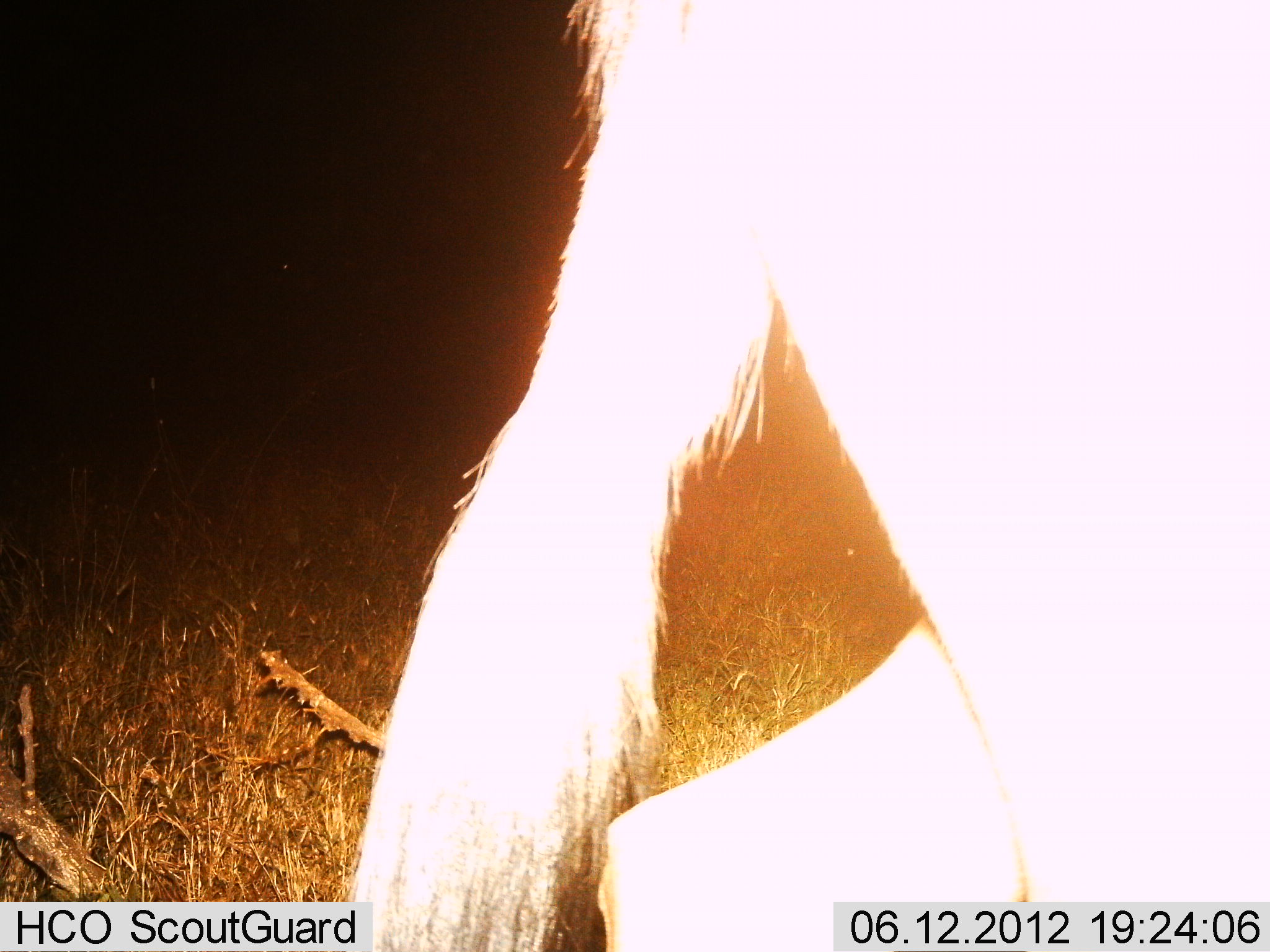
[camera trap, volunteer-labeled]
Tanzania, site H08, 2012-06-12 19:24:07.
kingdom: Animalia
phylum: Chordata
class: Mammalia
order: Artiodactyla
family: Bovidae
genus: Connochaetes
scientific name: Connochaetes taurinus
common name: blue wildebeest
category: wildebeest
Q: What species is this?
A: Wildebeest (blue wildebeest) (Connochaetes taurinus).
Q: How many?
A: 1.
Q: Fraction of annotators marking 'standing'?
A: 20%.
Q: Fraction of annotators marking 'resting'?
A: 0%.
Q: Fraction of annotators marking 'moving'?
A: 80%.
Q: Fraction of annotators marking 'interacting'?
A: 0%.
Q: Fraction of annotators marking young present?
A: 0%.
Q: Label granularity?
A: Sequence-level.